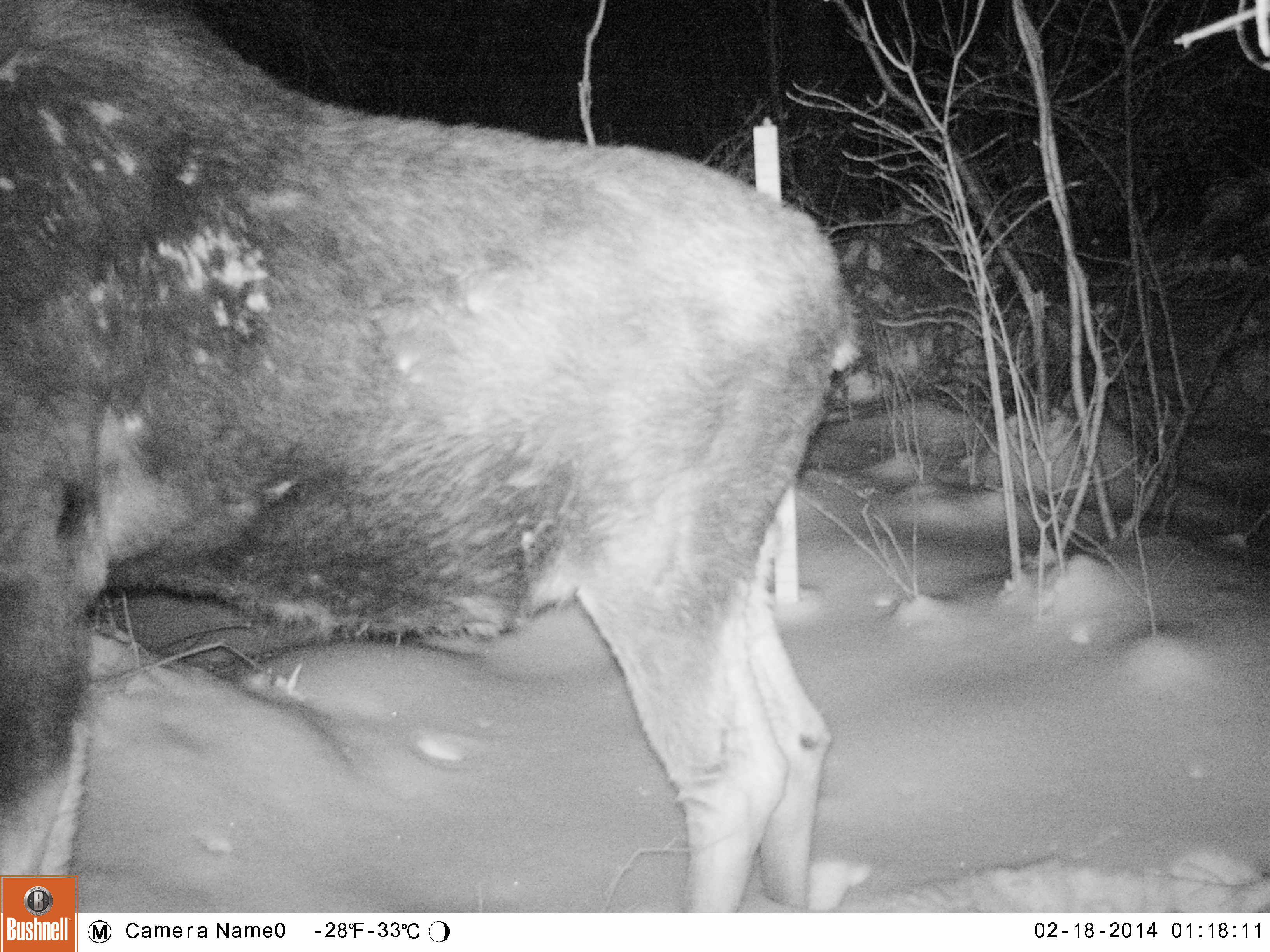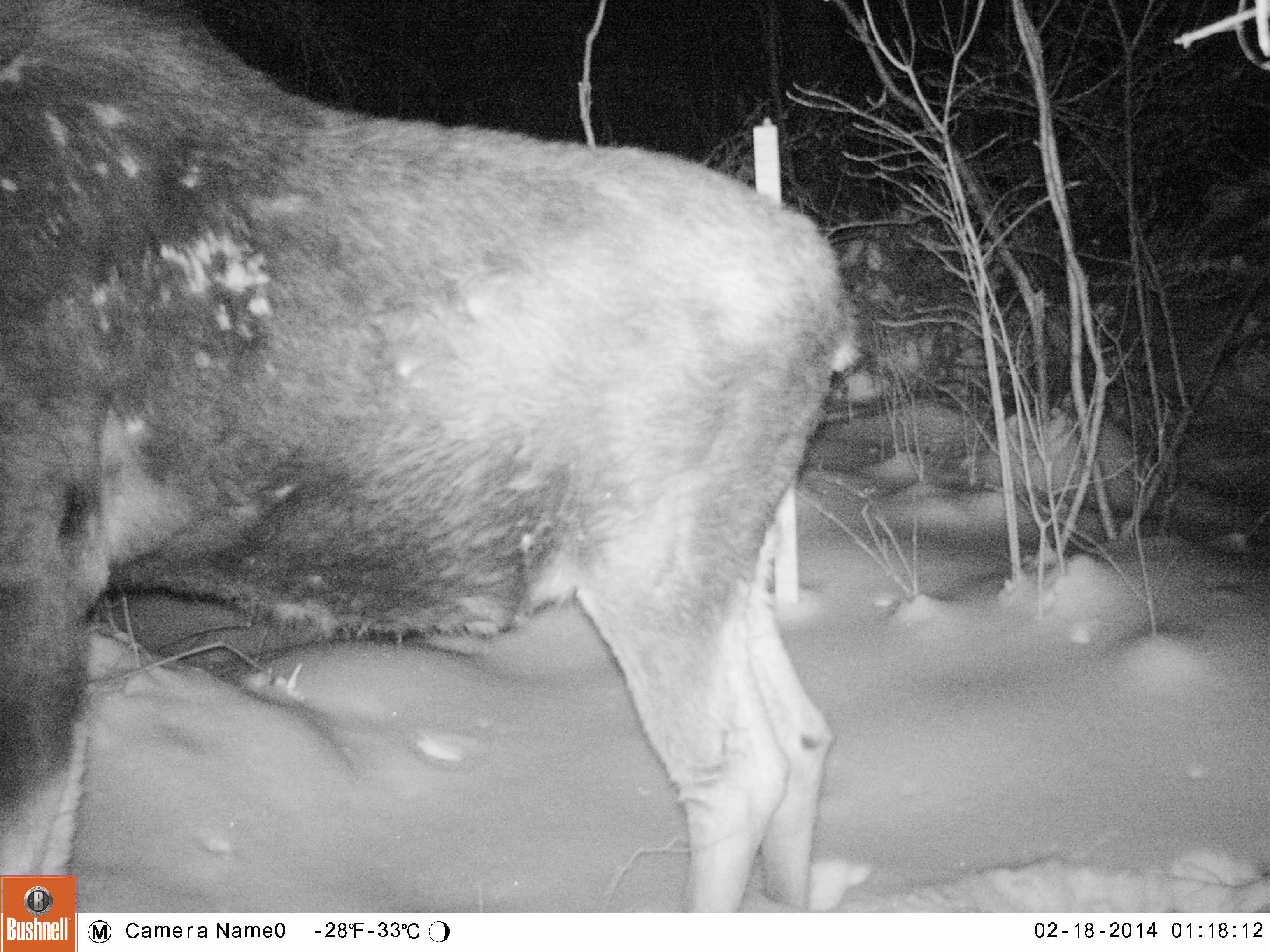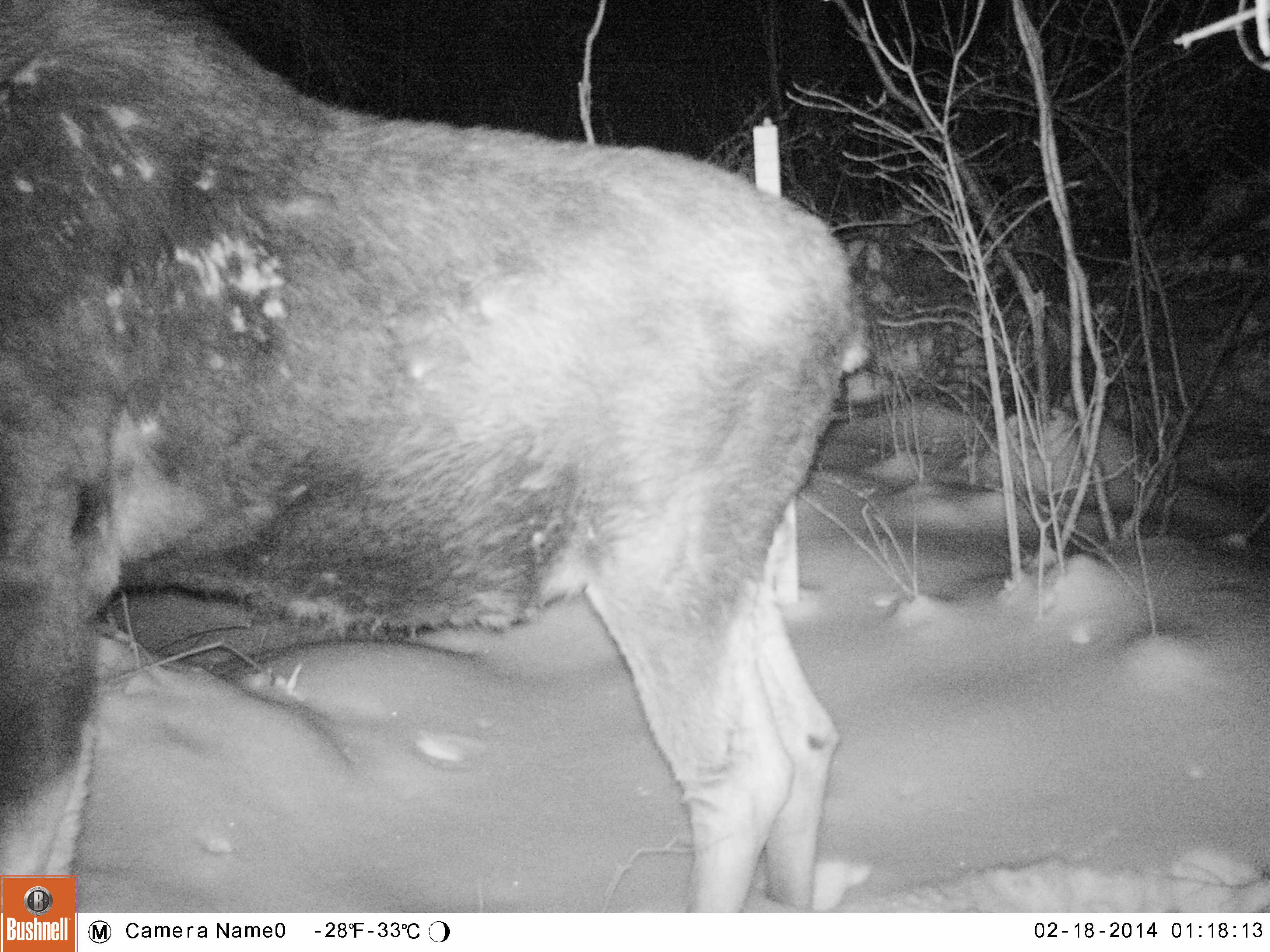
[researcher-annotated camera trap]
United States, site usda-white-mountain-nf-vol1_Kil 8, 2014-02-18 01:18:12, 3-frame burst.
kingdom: Animalia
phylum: Chordata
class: Mammalia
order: Artiodactyla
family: Cervidae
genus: Alces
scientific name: Alces alces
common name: moose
Moose (Alces alces).